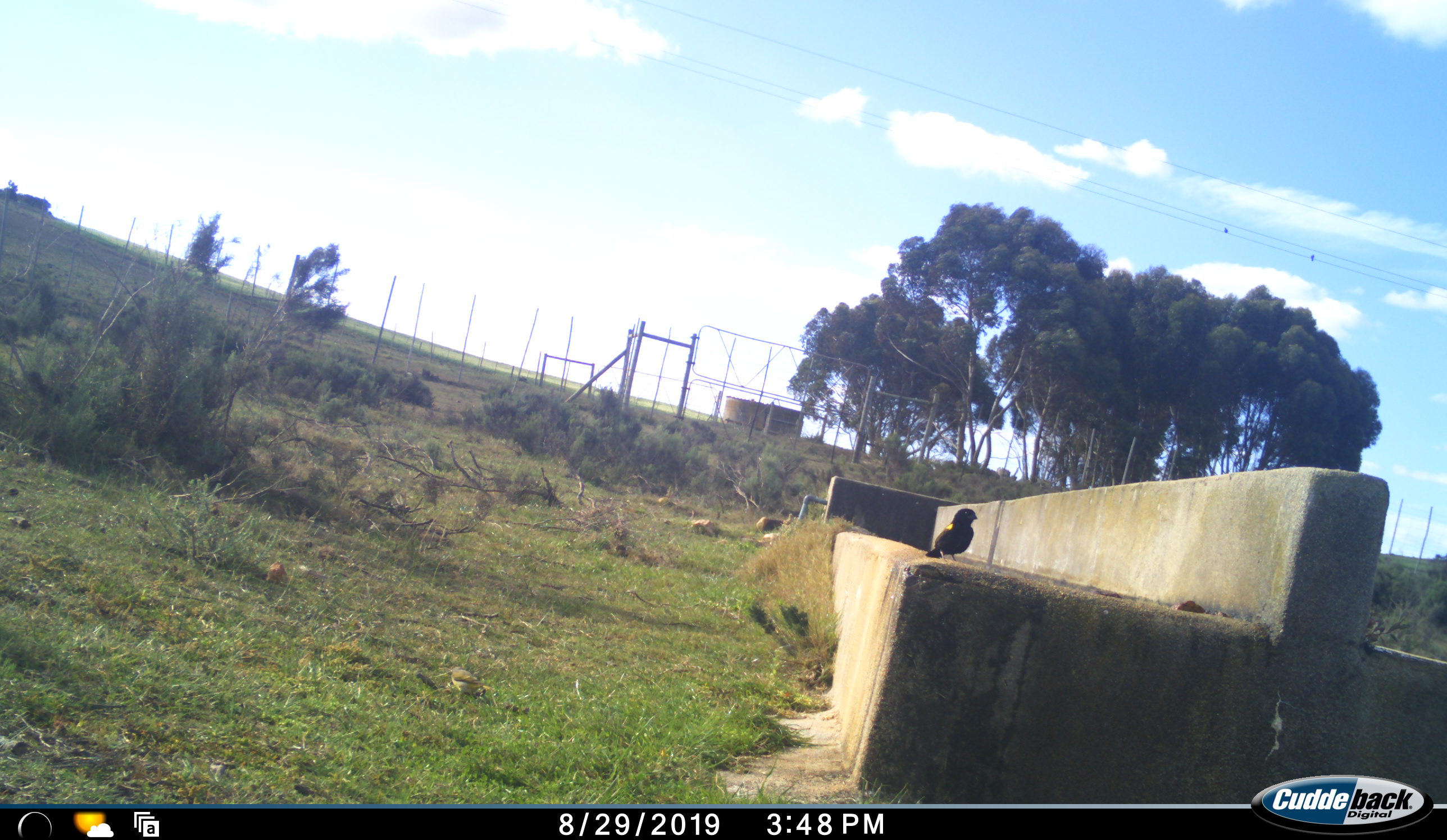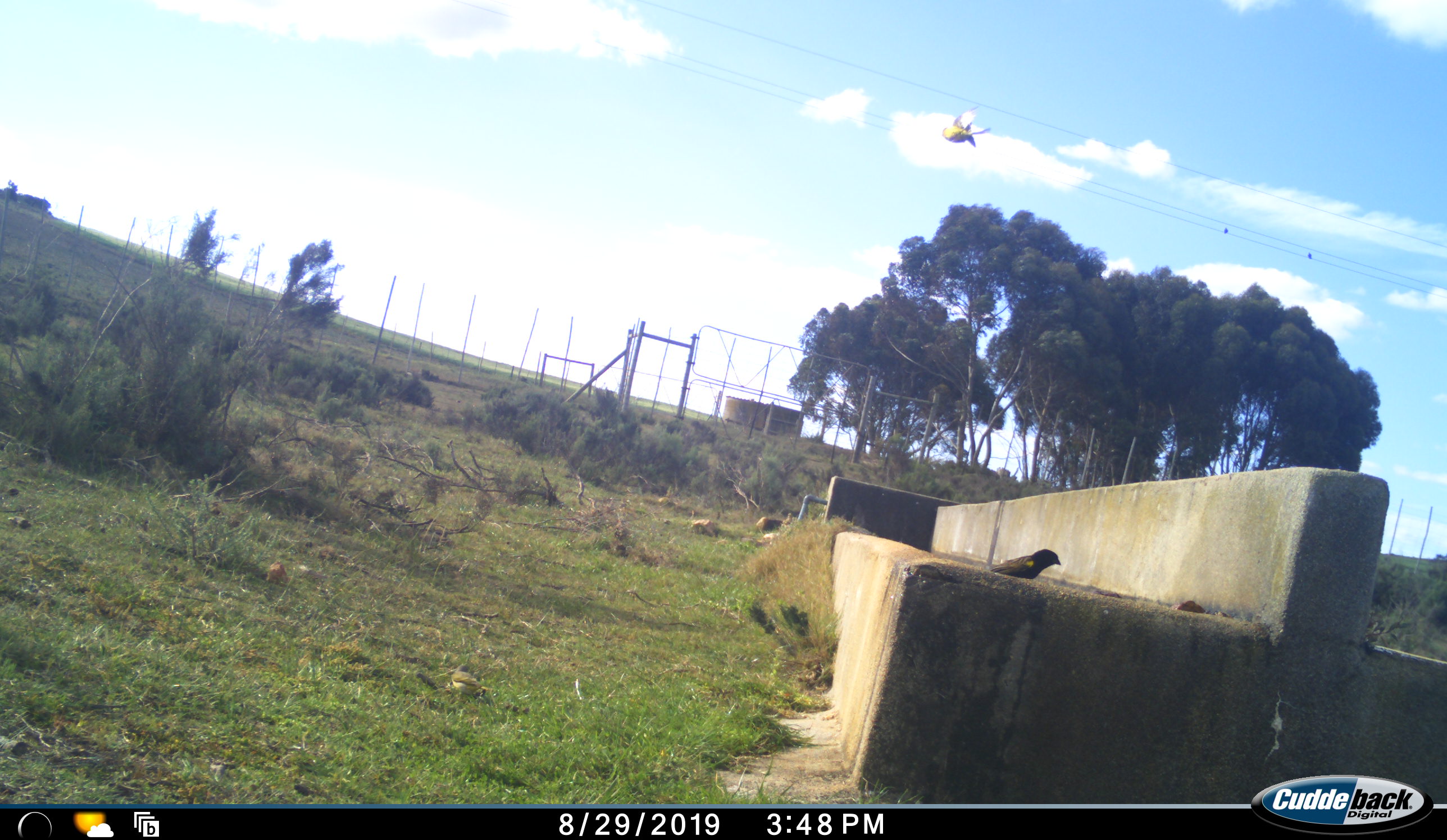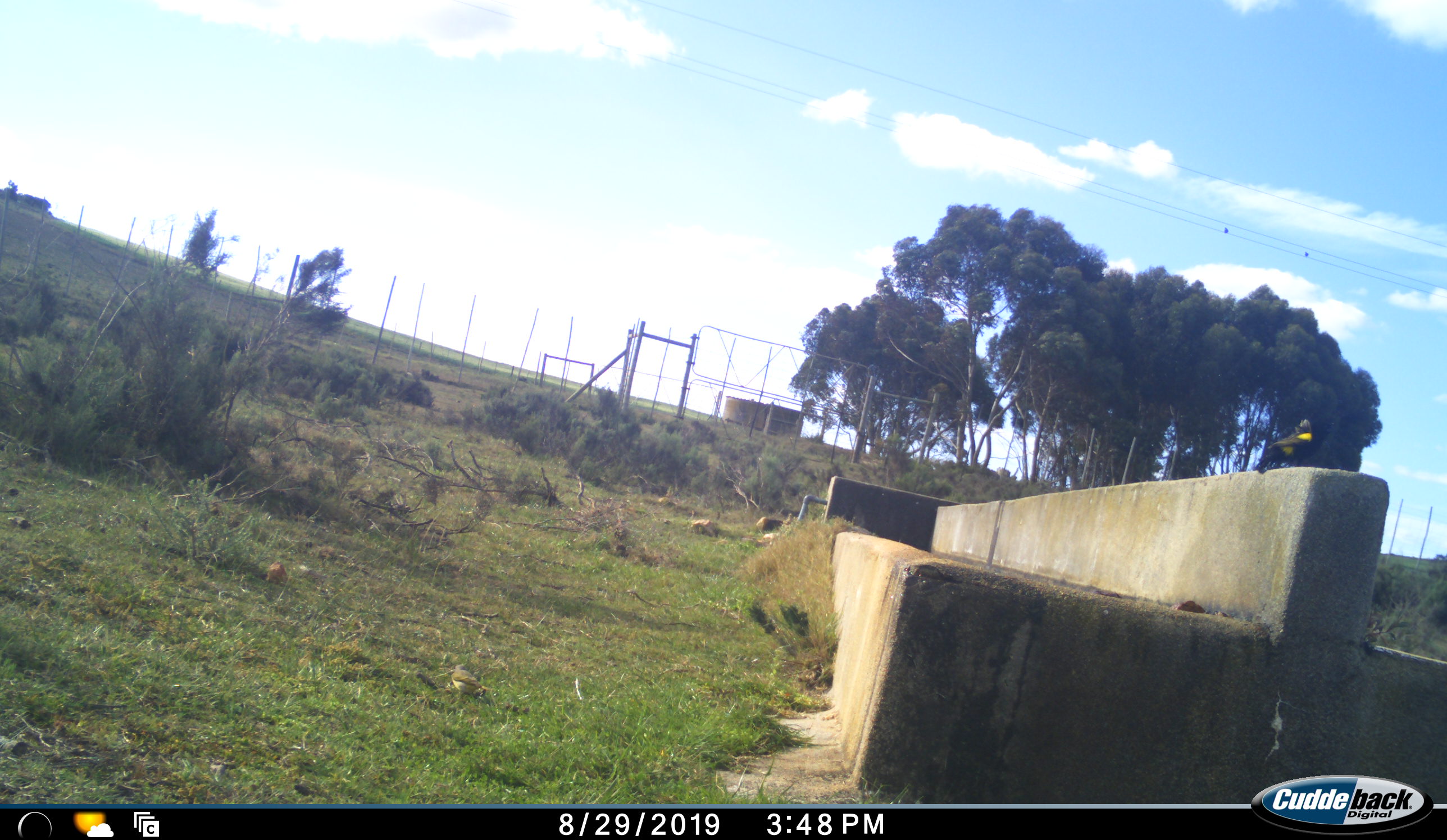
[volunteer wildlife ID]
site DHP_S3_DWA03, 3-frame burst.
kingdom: Animalia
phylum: Chordata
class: Aves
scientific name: Aves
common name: bird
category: birdother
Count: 2.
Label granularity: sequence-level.